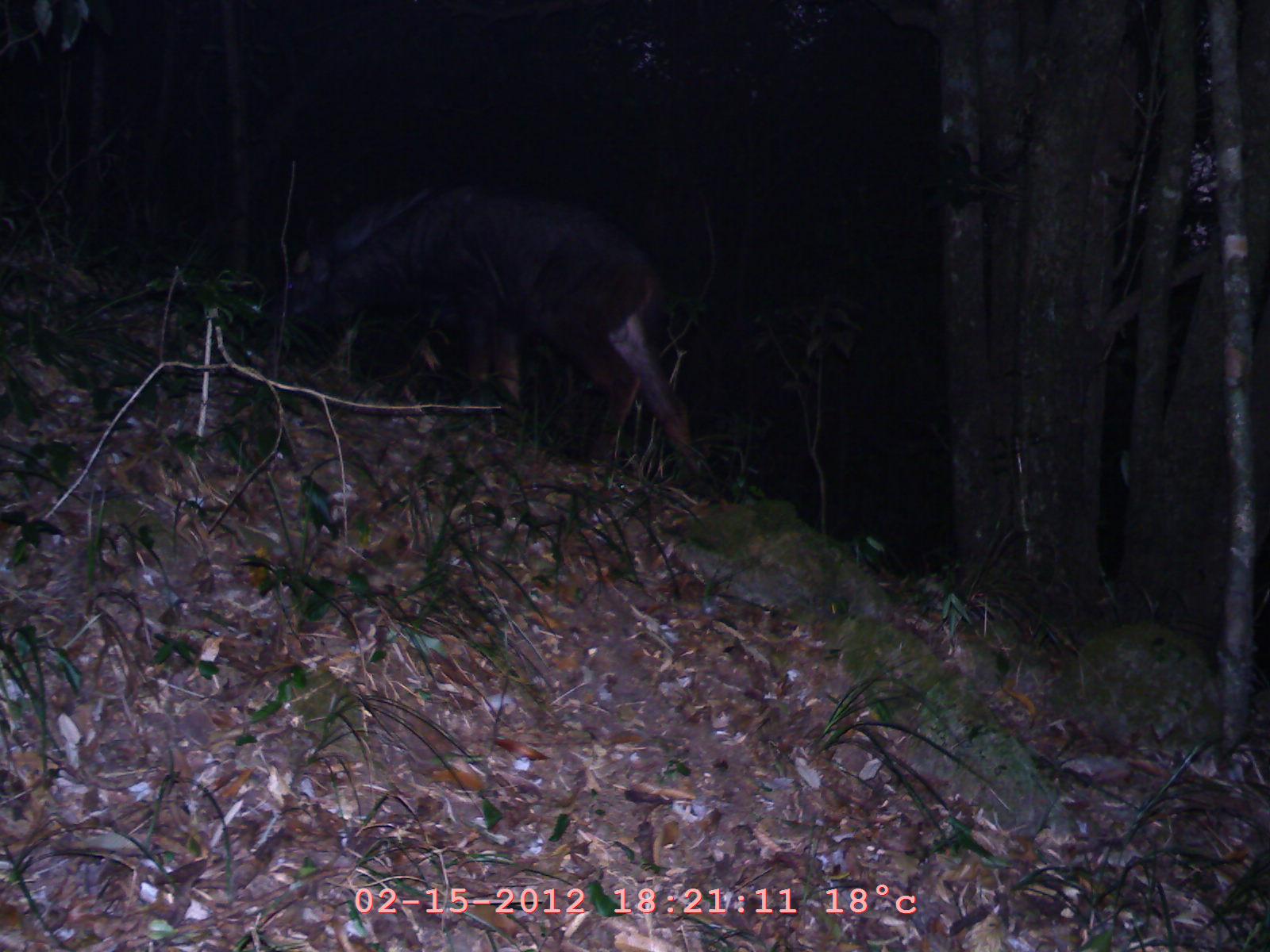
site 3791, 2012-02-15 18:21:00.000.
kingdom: Animalia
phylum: Chordata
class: Mammalia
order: Artiodactyla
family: Bovidae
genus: Capricornis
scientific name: Capricornis sumatraensis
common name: chinese serow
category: capricornis milneedwardsii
Capricornis milneedwardsii (chinese serow) (Capricornis sumatraensis), count 1.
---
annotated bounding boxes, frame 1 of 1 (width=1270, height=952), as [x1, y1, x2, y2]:
capricornis milneedwardsii: [272, 173, 718, 488]